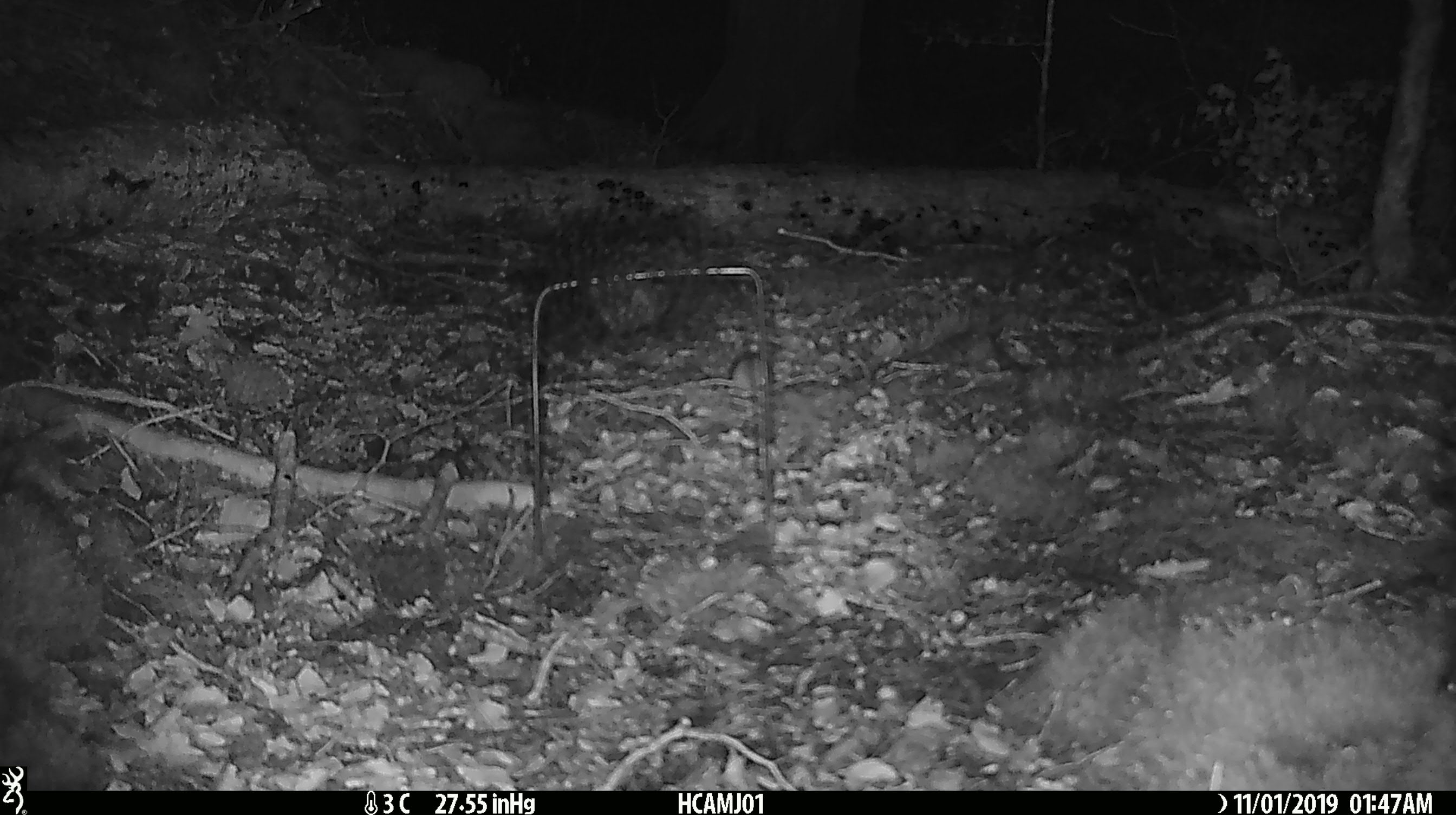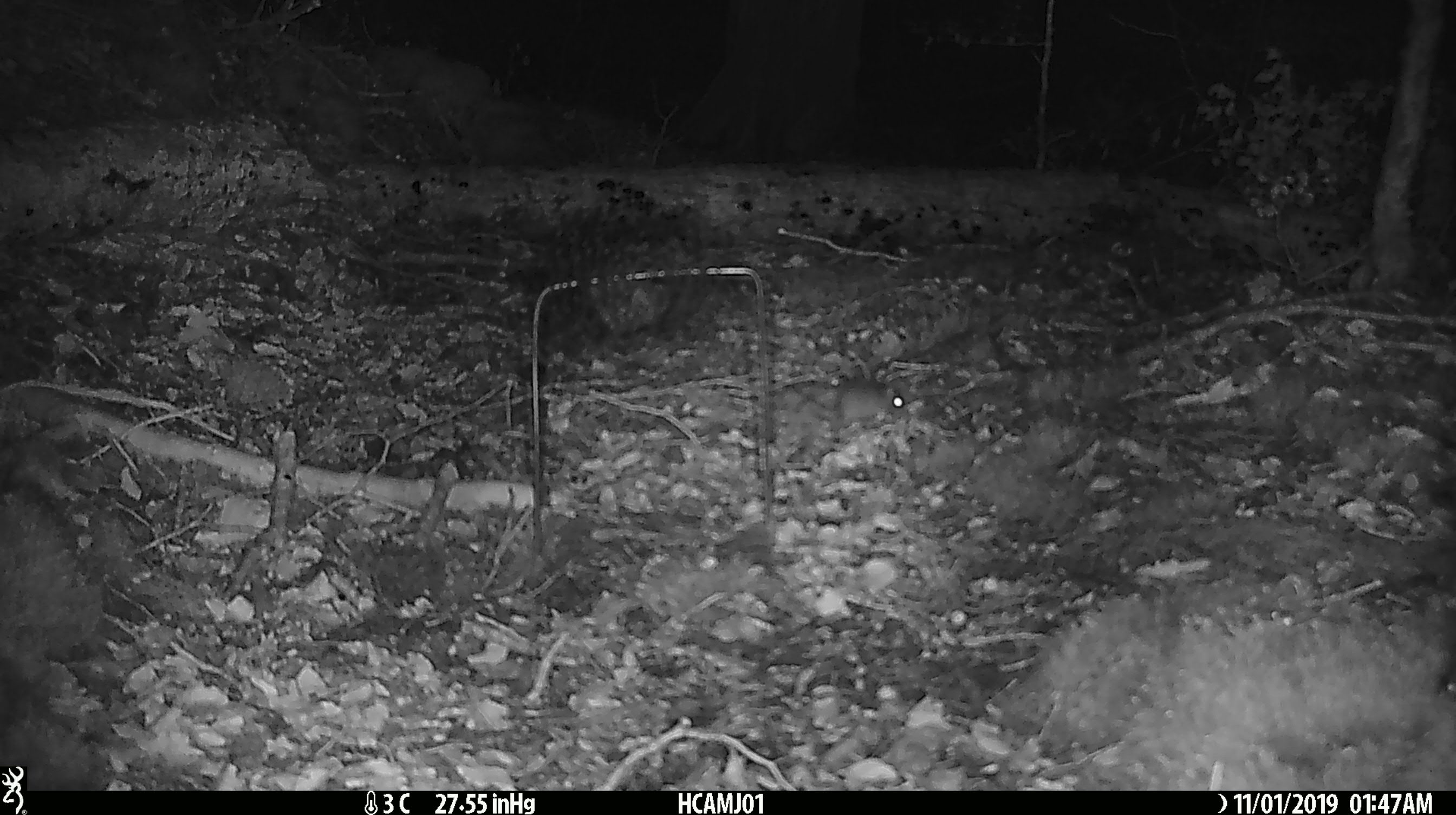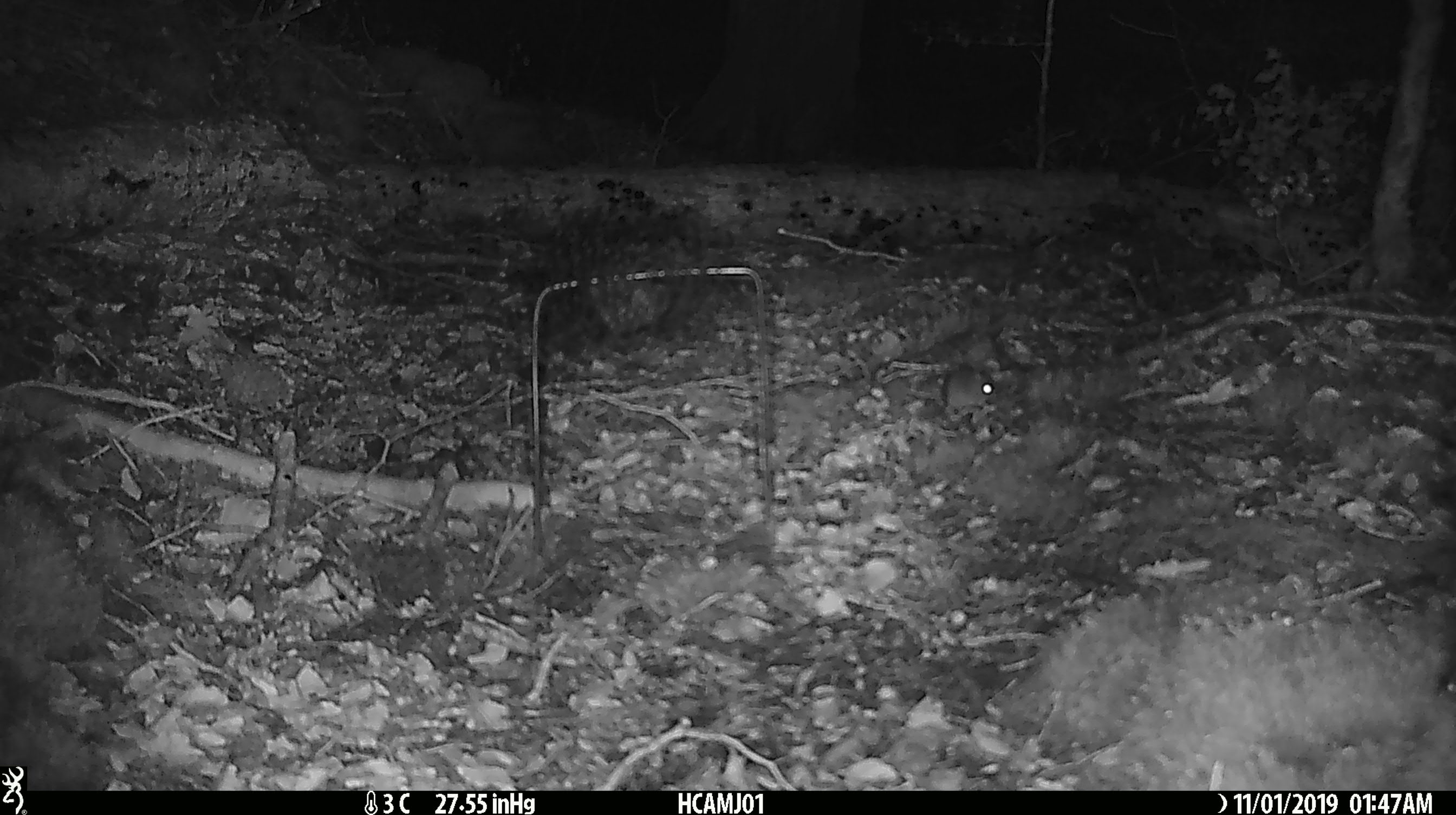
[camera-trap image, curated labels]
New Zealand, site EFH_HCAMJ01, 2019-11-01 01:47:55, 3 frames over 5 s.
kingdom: Animalia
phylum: Chordata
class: Mammalia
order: Rodentia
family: Muridae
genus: Mus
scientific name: Mus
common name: mouse